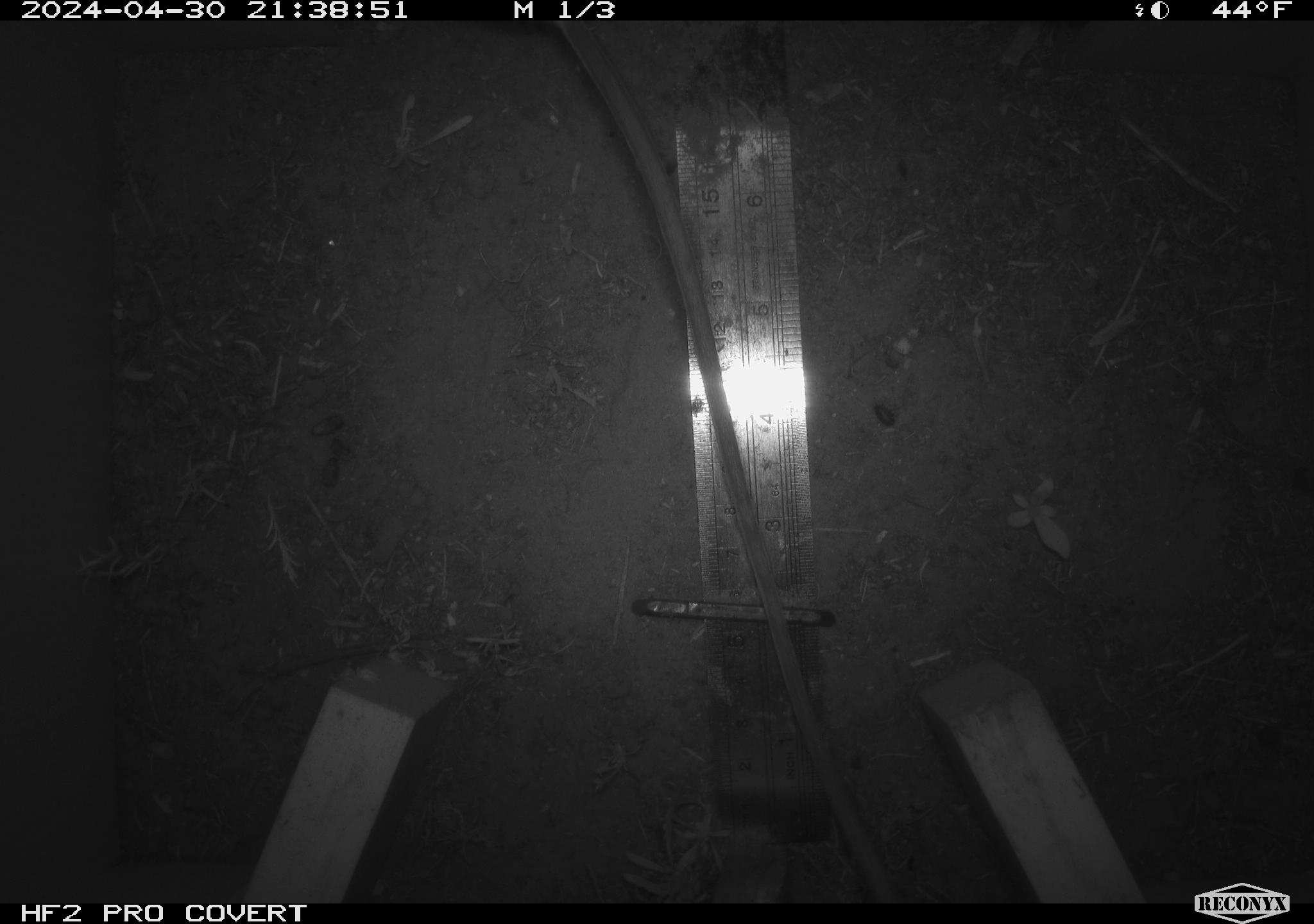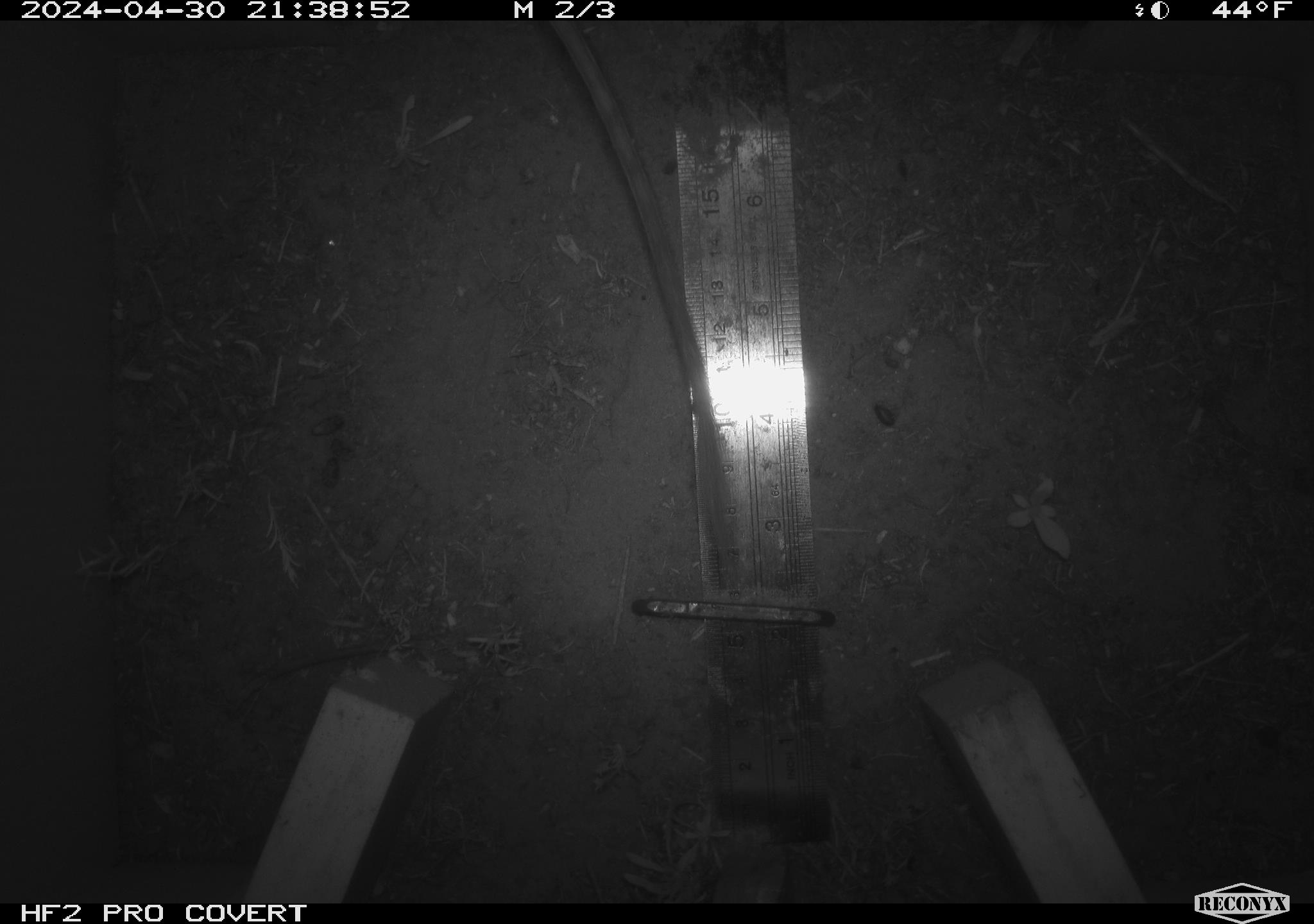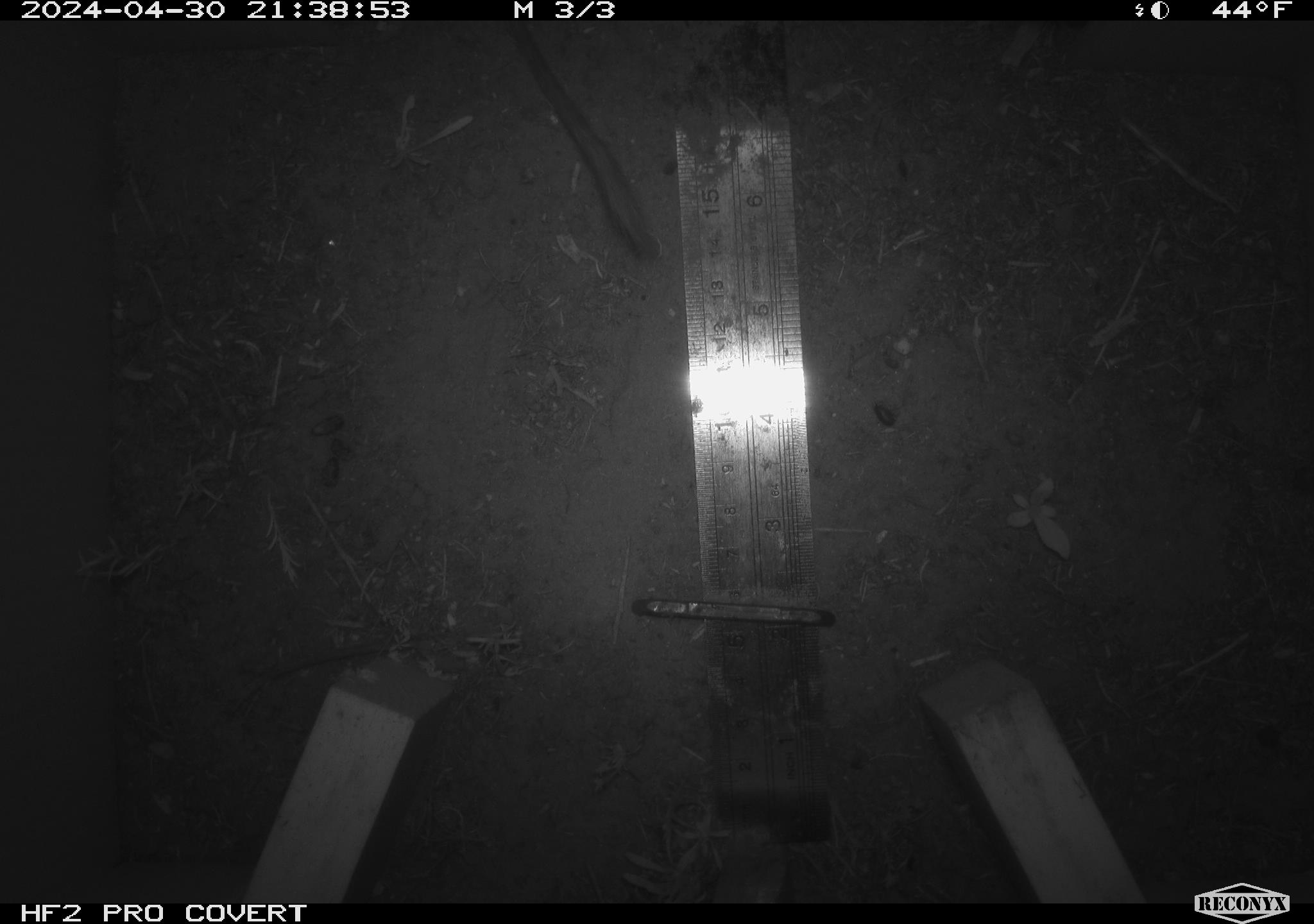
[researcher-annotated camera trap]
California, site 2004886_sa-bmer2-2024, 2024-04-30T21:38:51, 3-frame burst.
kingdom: Animalia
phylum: Chordata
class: Mammalia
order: Rodentia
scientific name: Rodentia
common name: woodrat or rat or mouse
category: woodrat or rat or mouse species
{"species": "woodrat or rat or mouse species (woodrat or rat or mouse) (Rodentia)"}